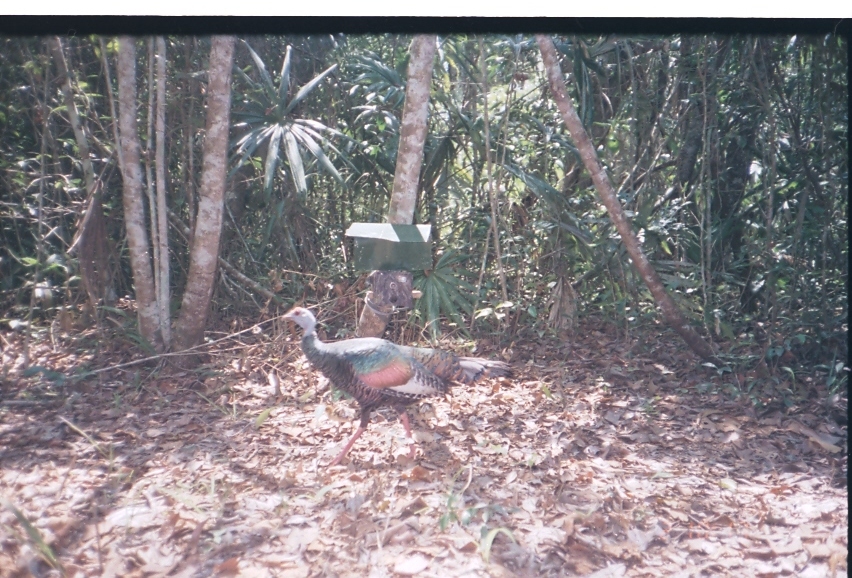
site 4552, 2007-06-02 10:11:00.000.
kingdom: Animalia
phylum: Chordata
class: Aves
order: Galliformes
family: Phasianidae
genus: Meleagris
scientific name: Meleagris ocellata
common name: ocellated turkey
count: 1